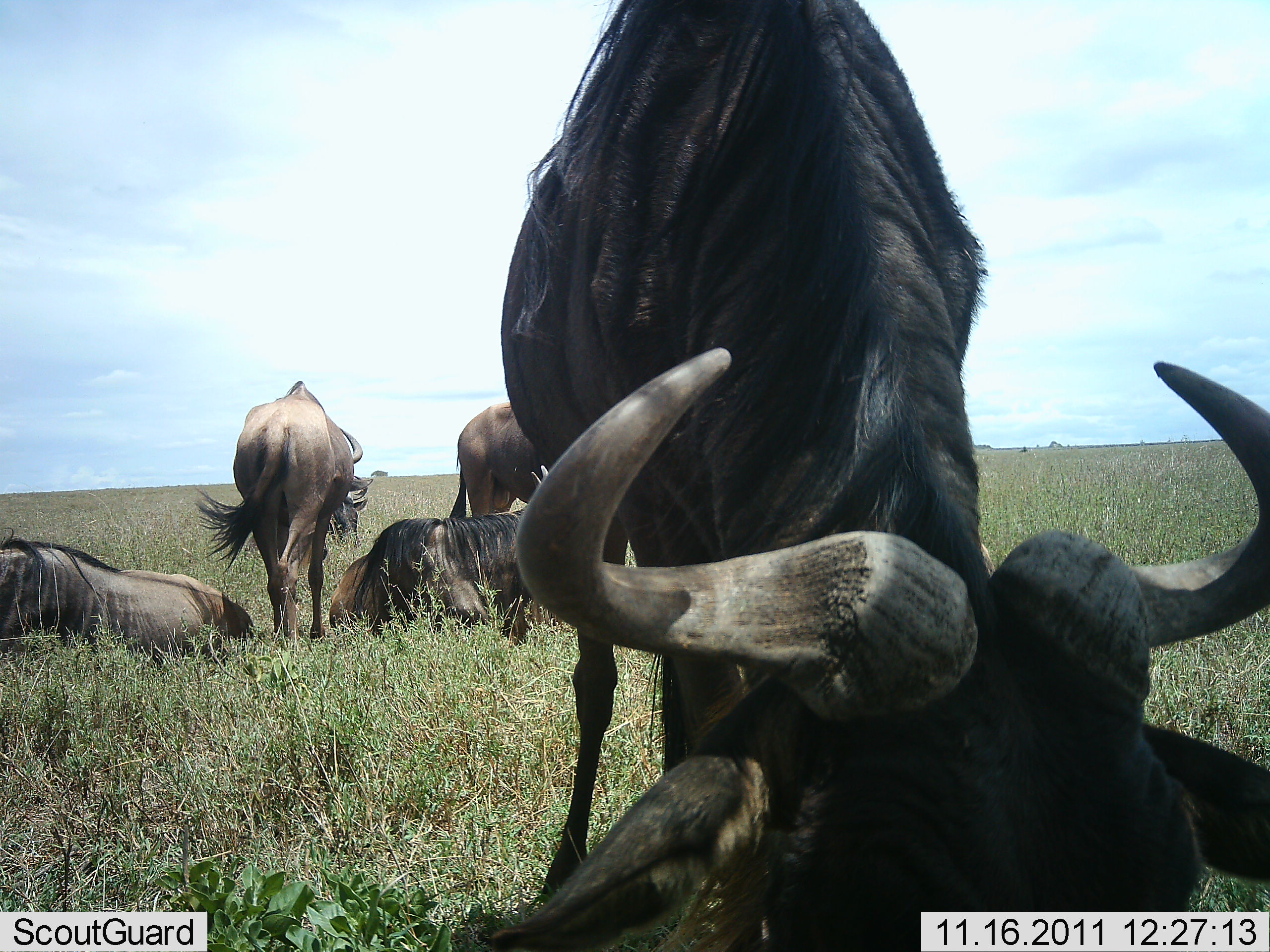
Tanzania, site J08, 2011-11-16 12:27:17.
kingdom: Animalia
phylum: Chordata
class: Mammalia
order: Artiodactyla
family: Bovidae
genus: Connochaetes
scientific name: Connochaetes taurinus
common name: blue wildebeest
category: wildebeest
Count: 5.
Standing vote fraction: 75%.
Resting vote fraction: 100%.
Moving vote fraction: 0%.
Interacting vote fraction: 8%.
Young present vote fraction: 0%.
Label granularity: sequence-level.